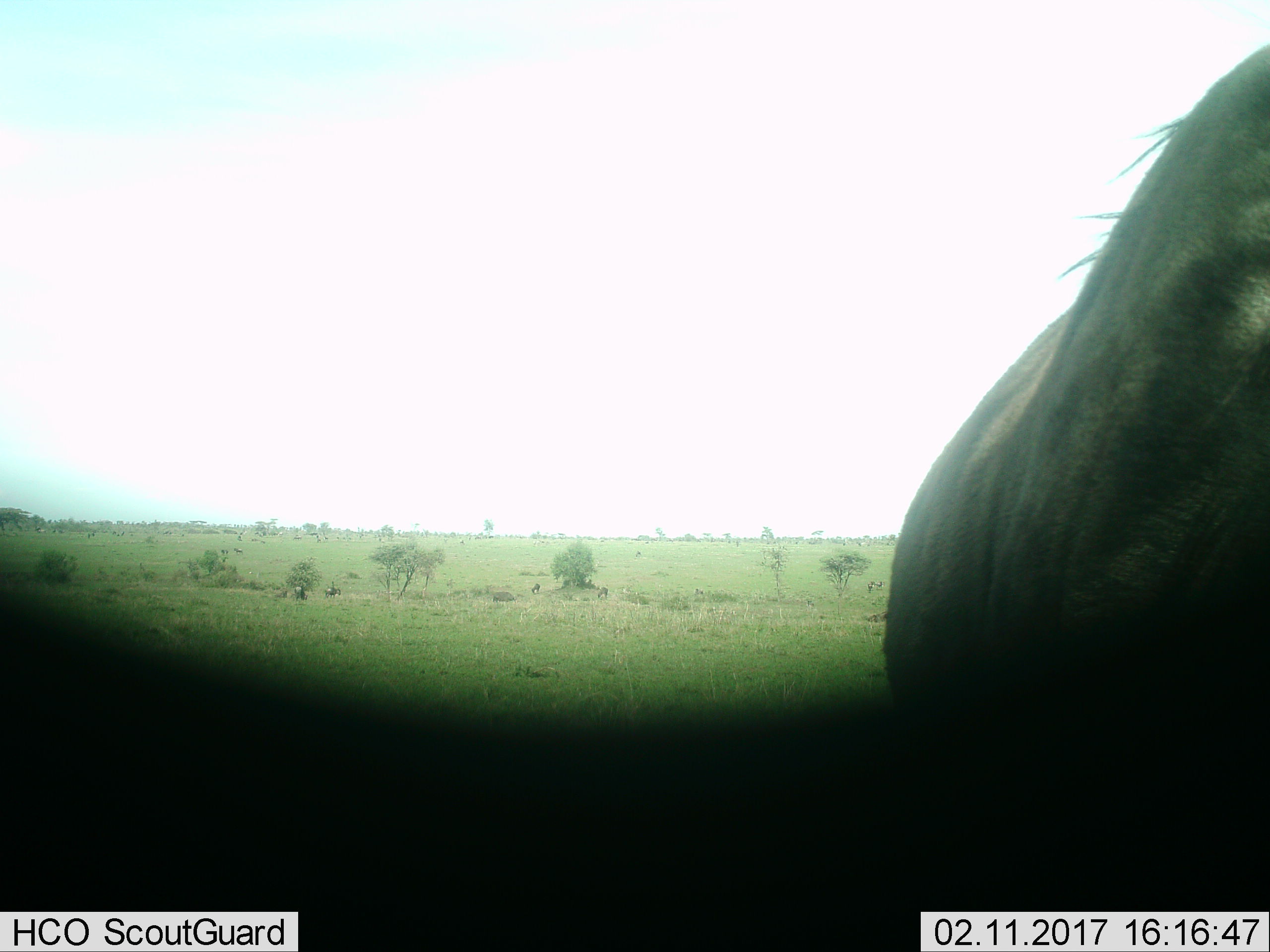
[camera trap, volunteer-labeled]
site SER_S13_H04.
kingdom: Animalia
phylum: Chordata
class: Mammalia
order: Artiodactyla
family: Bovidae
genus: Connochaetes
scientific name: Connochaetes taurinus taurinus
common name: blue wildebeest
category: wildebeestblue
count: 1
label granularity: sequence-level